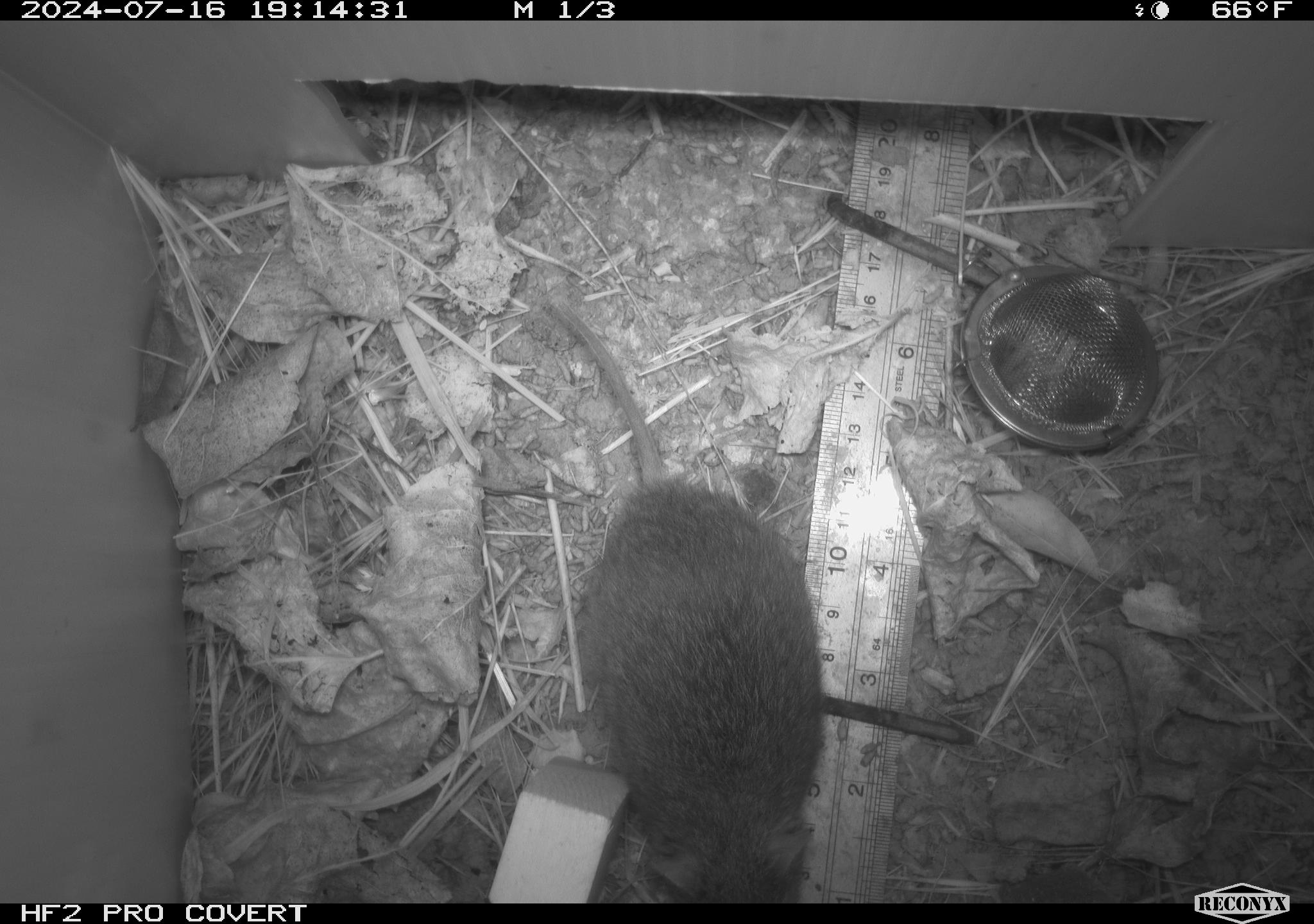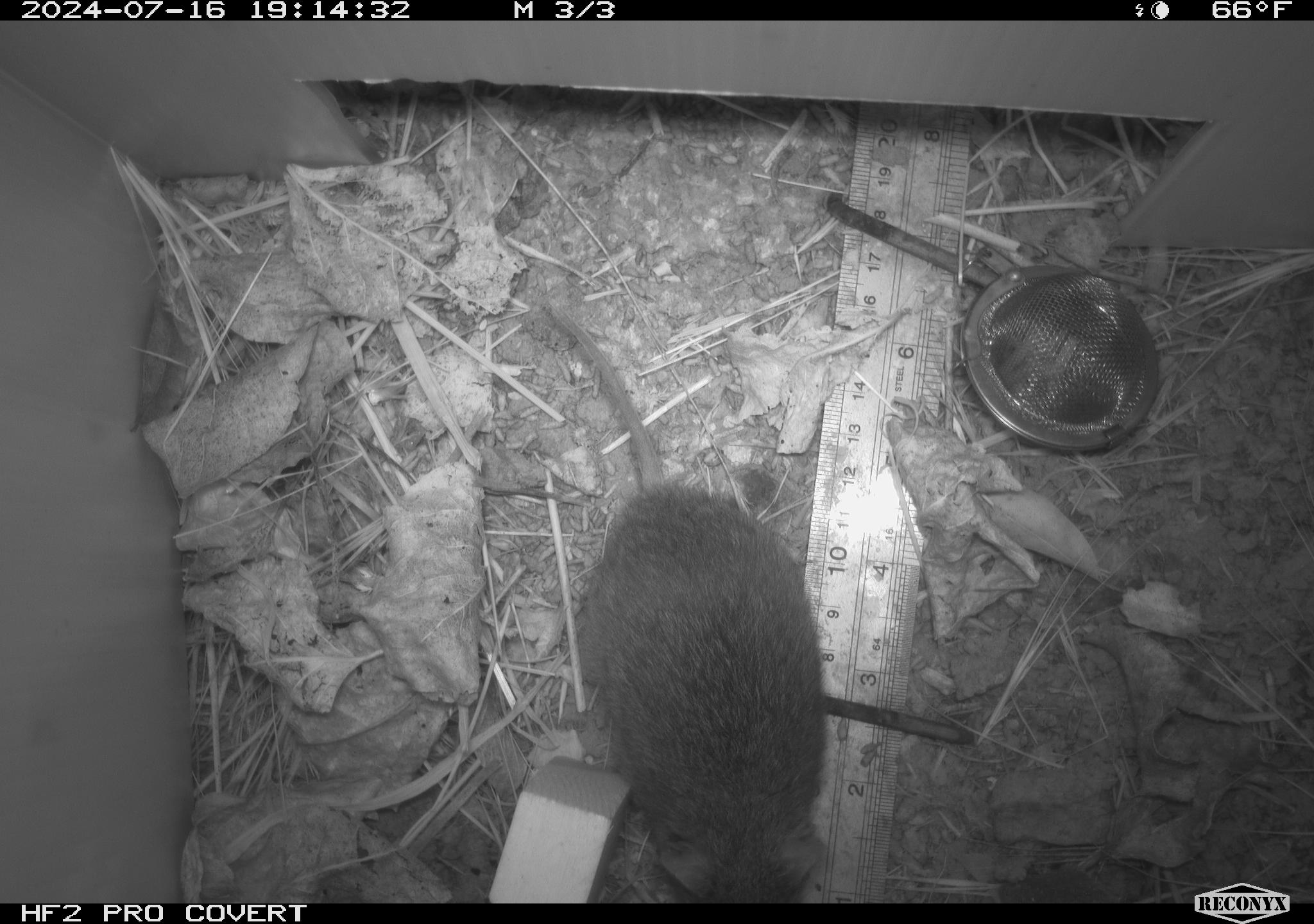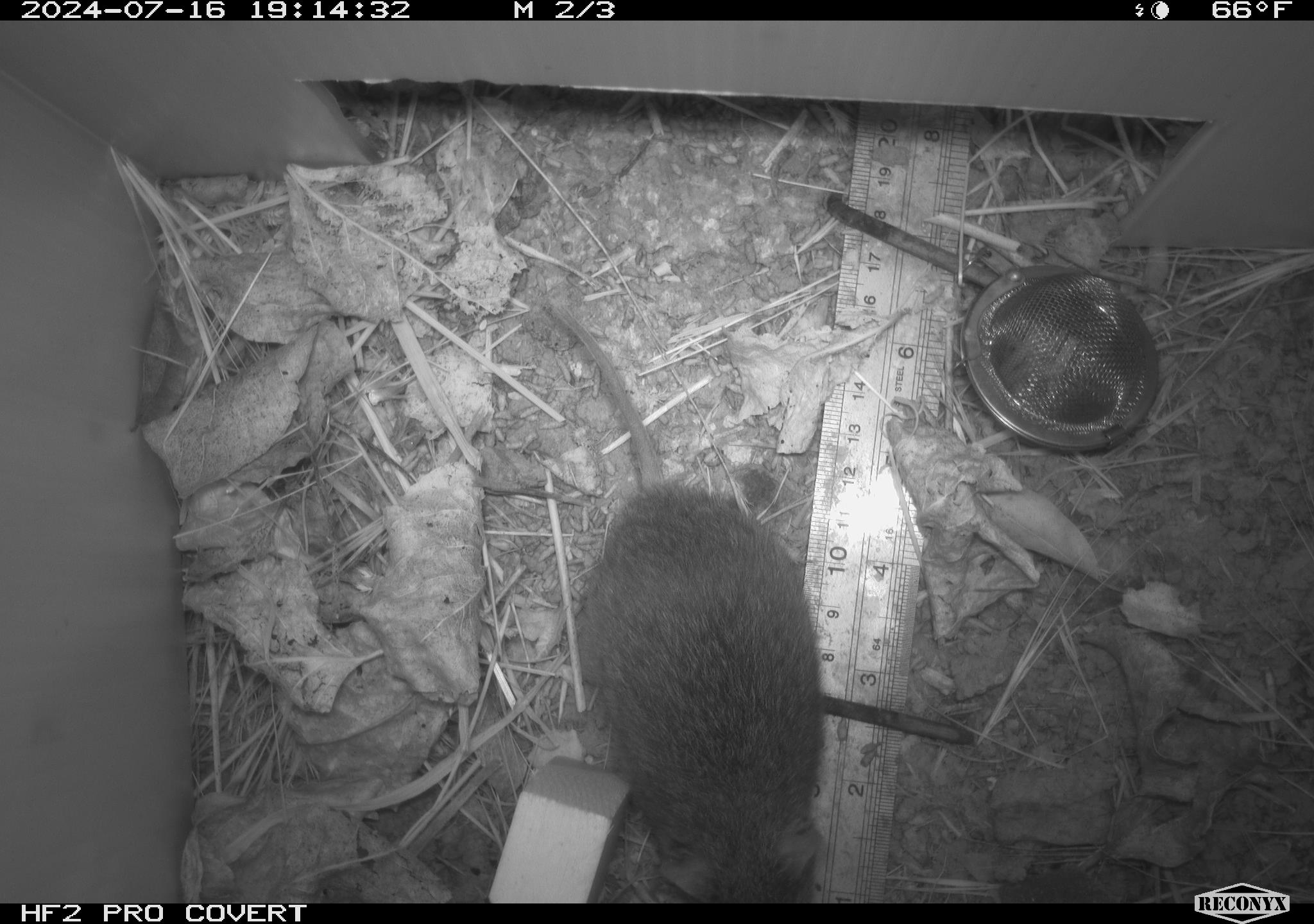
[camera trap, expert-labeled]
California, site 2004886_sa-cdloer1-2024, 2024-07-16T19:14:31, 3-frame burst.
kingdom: Animalia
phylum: Chordata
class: Mammalia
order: Rodentia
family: Cricetidae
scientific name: Arvicolinae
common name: voles, lemmings, and muskrats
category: arvicolinae subfamily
Arvicolinae subfamily (voles, lemmings, and muskrats) (Arvicolinae).